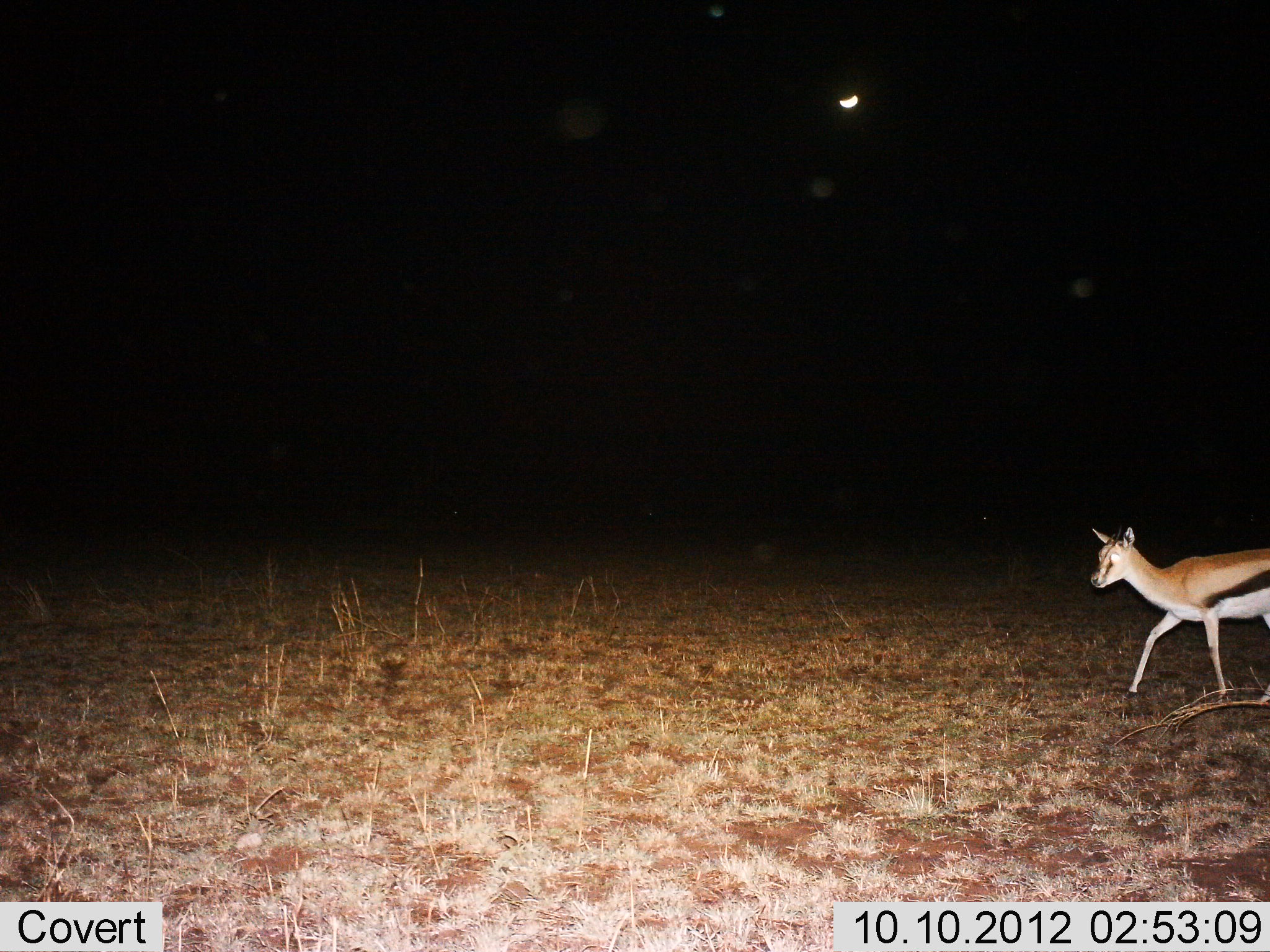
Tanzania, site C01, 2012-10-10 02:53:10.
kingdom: Animalia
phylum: Chordata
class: Mammalia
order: Artiodactyla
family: Bovidae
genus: Eudorcas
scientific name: Eudorcas thomsonii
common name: thomson's gazelle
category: gazellethomsons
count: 1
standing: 0%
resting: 0%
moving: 100%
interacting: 0%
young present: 0%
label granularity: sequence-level